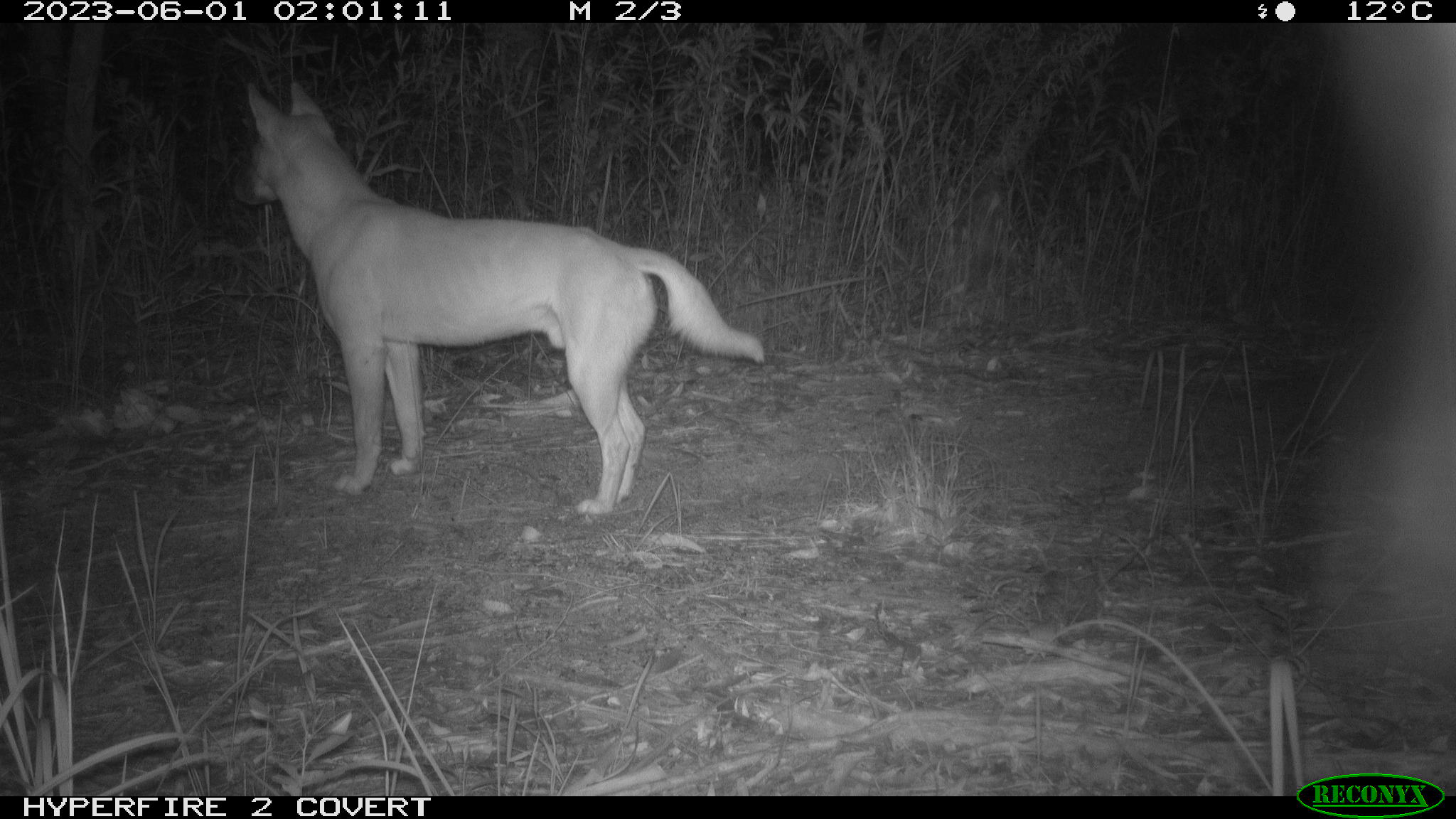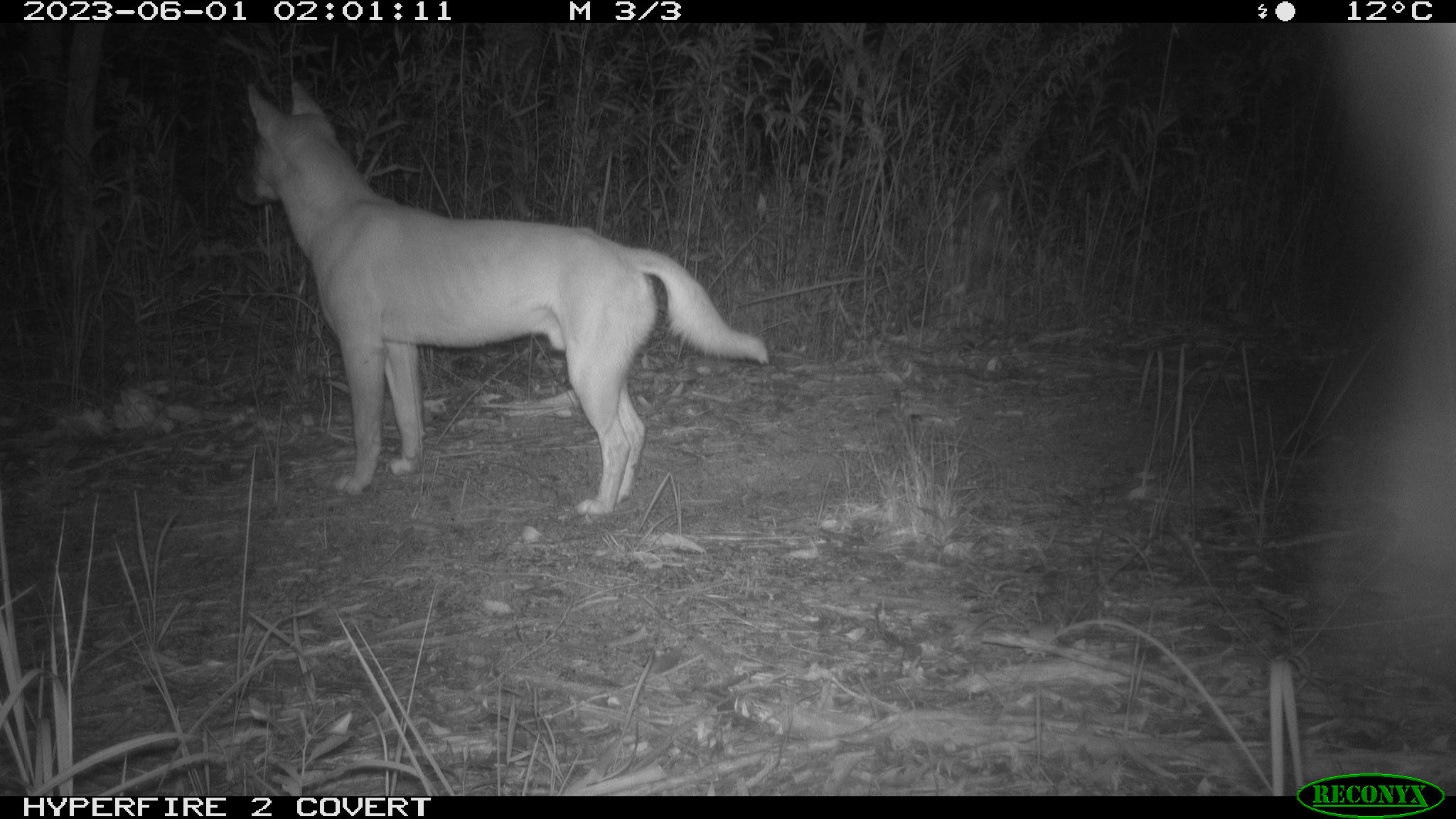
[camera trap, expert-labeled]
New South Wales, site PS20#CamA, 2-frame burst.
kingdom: Animalia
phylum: Chordata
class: Mammalia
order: Carnivora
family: Canidae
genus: Canis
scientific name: Canis familiaris dingo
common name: dingo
Dingo (Canis familiaris dingo).